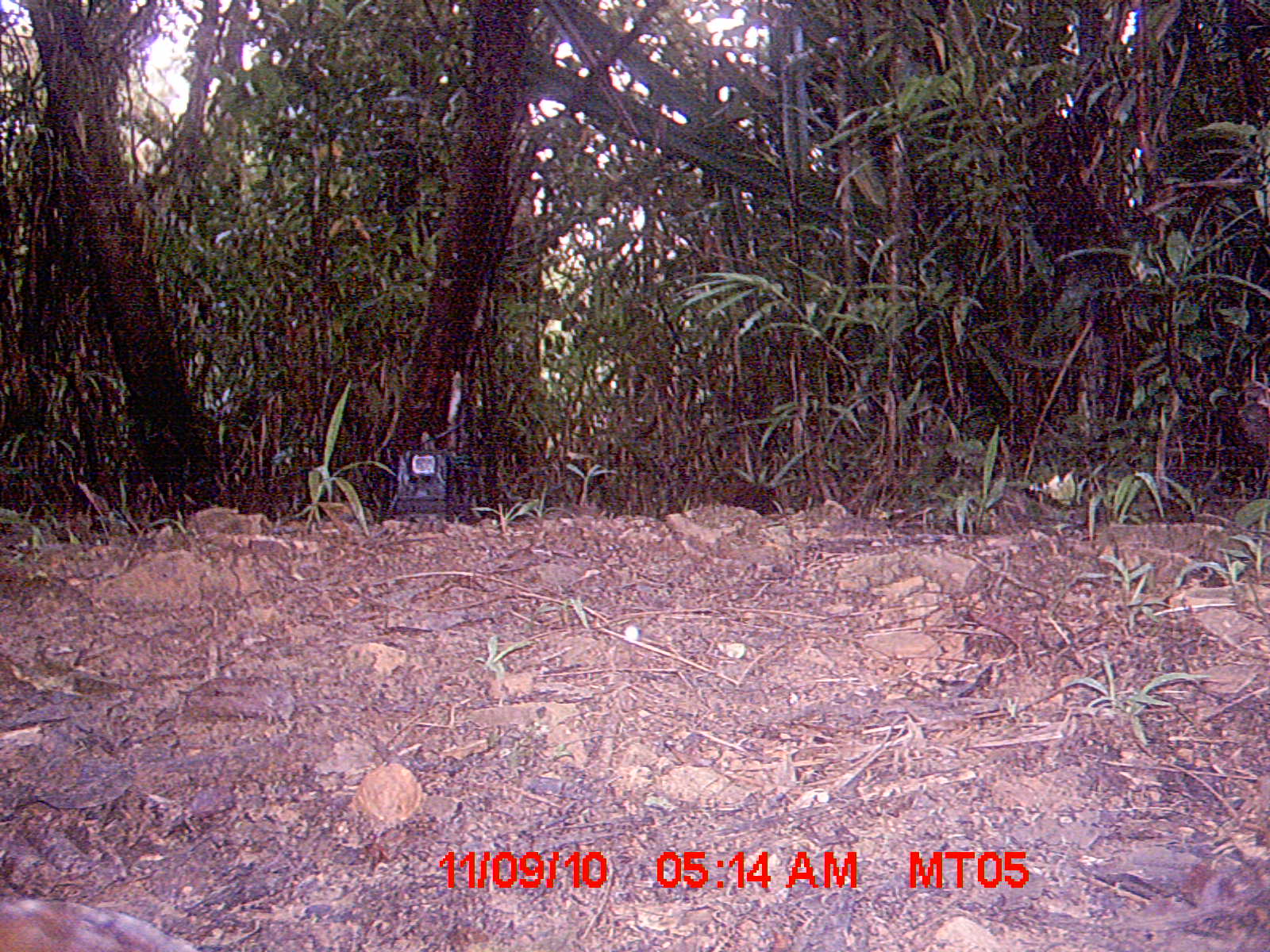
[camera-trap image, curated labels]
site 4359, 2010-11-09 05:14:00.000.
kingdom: Animalia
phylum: Chordata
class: Aves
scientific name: Aves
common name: bird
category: unknown bird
Unknown bird (bird) (Aves), count 1.